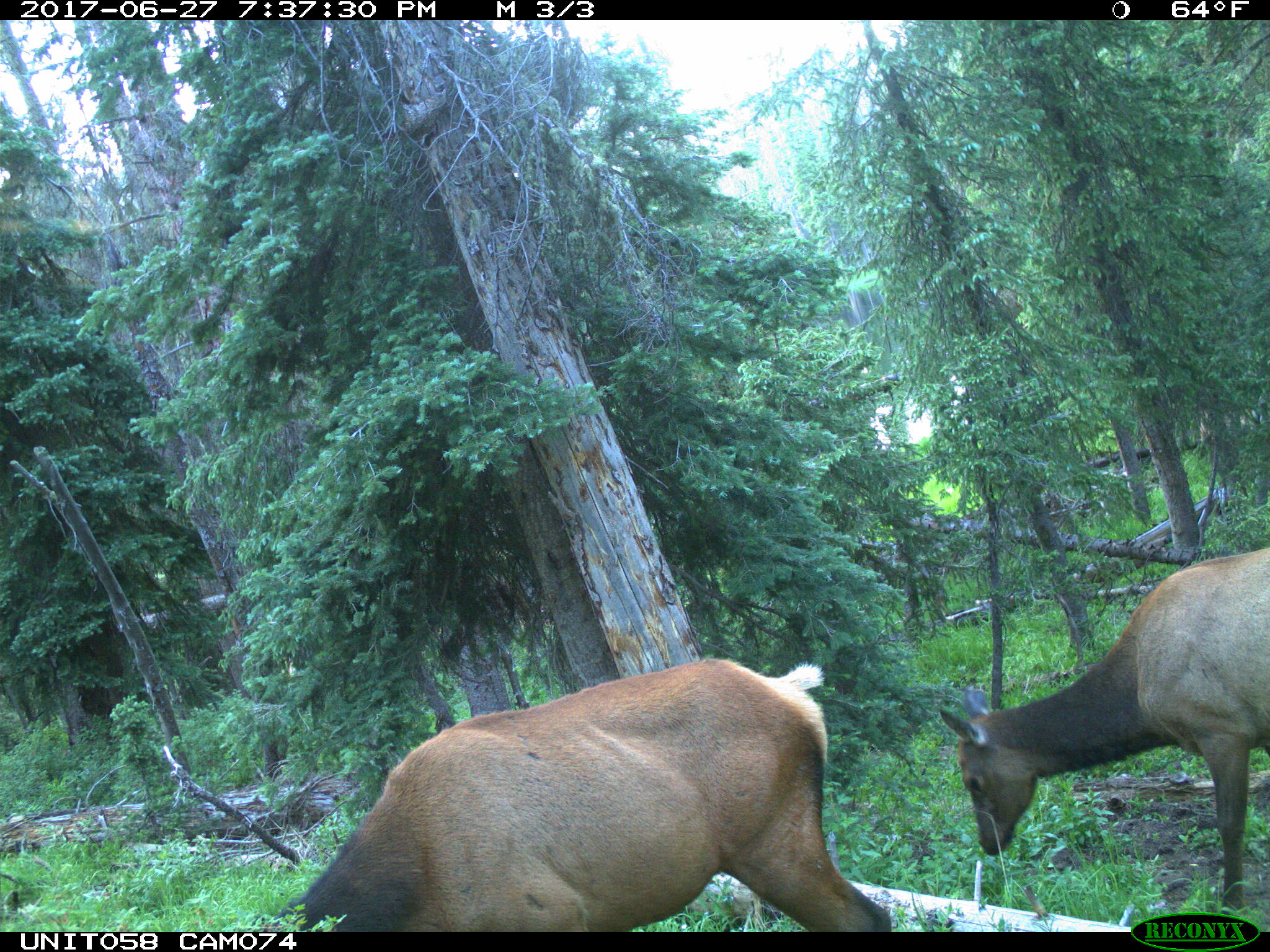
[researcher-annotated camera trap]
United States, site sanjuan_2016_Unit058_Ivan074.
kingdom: Animalia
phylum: Chordata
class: Mammalia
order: Artiodactyla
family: Cervidae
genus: Cervus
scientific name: Cervus elaphus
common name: red deer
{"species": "Cervus elaphus (red deer)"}